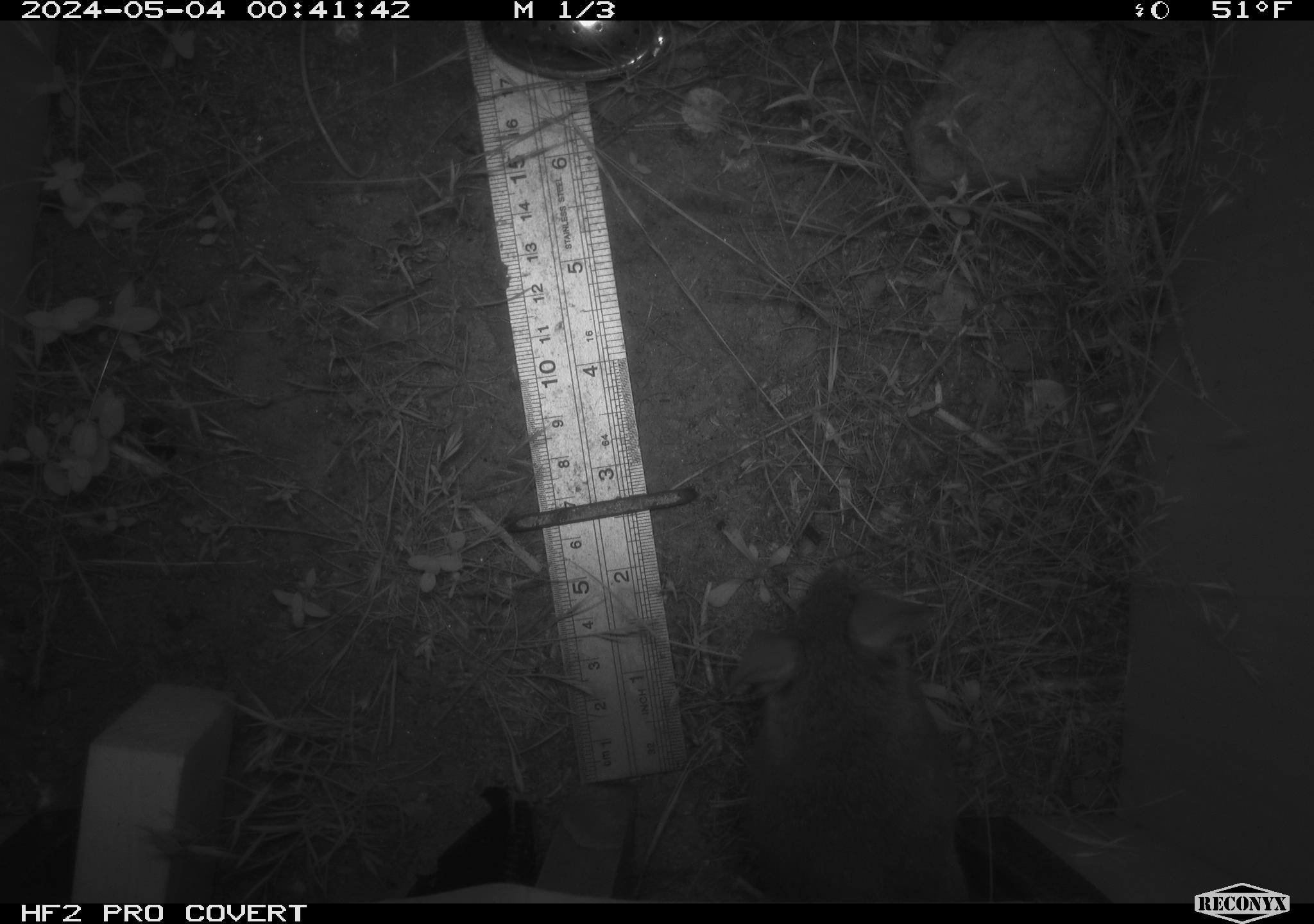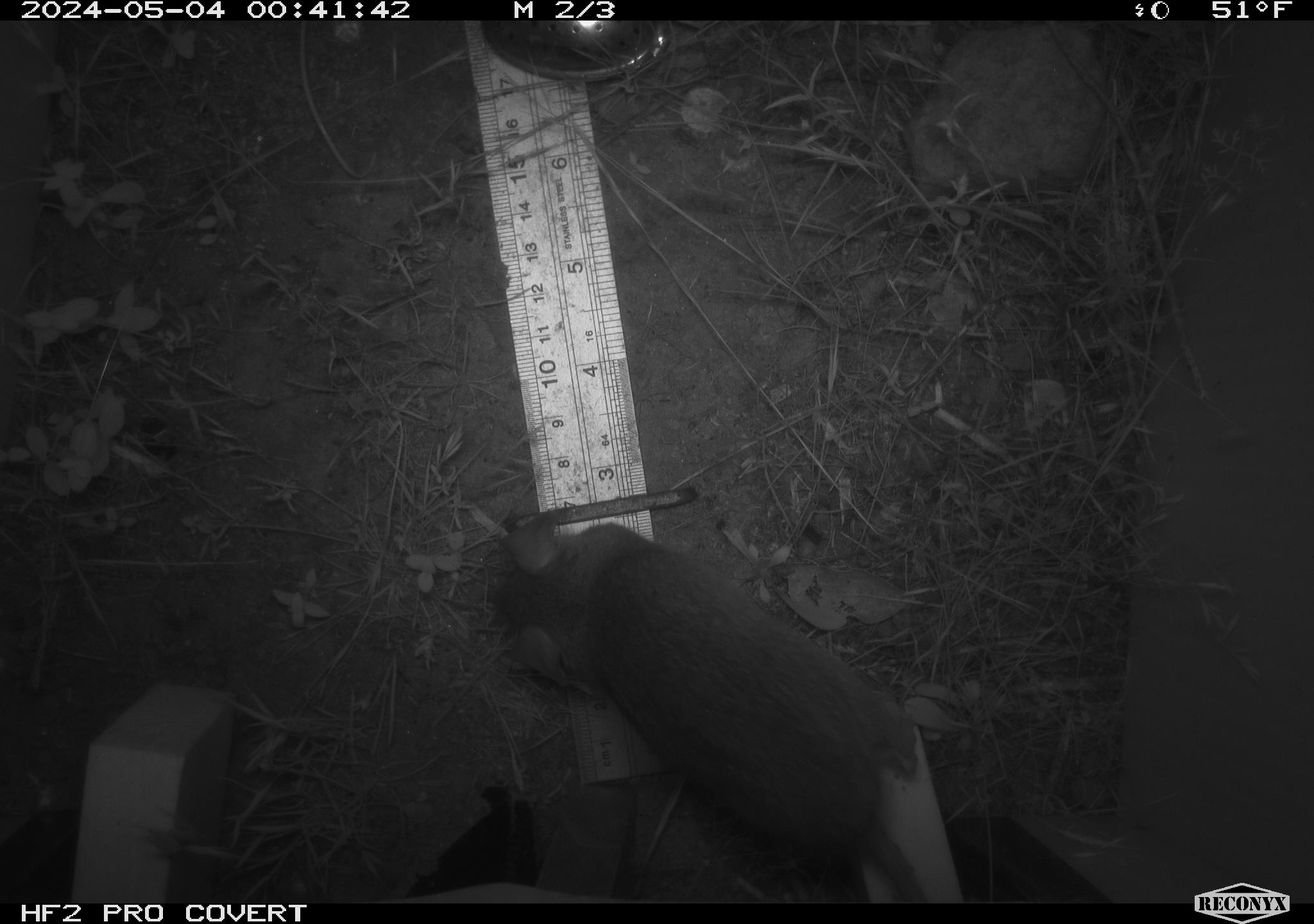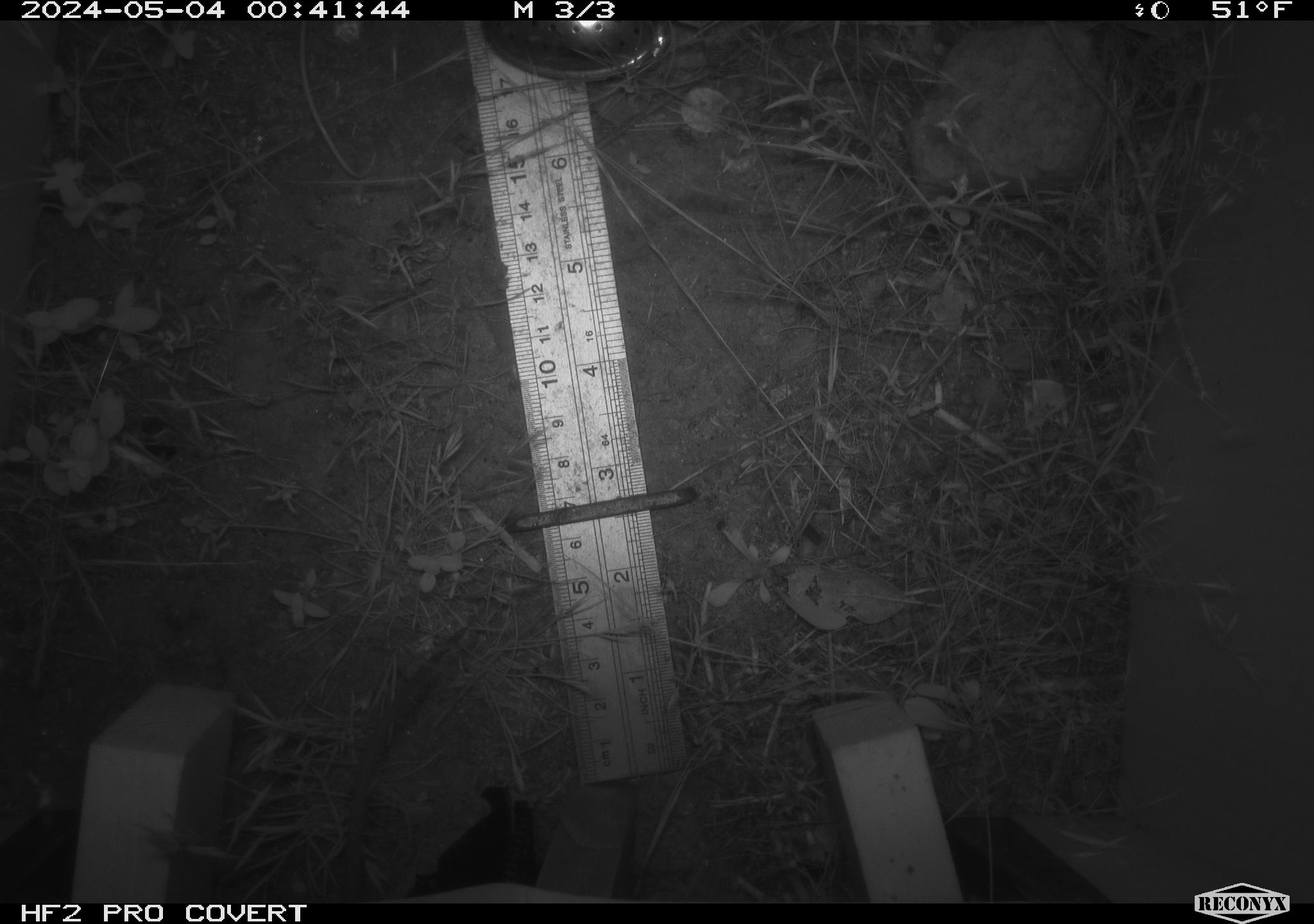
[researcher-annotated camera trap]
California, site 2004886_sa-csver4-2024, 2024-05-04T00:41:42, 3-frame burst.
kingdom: Animalia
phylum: Chordata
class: Mammalia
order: Rodentia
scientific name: Rodentia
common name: mouse species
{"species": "mouse species (Rodentia)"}